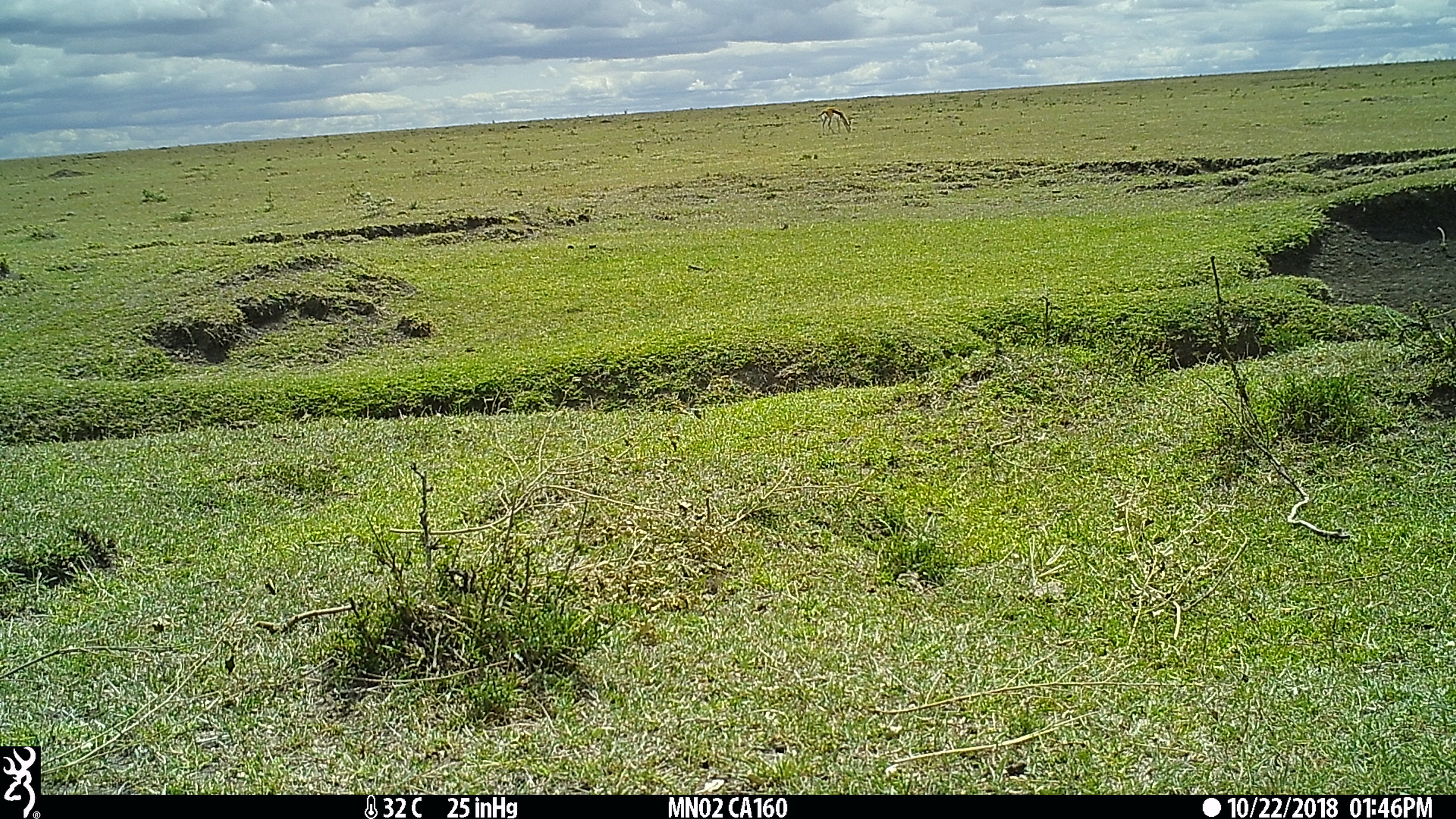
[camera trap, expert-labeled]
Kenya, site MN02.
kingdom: Animalia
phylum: Chordata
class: Mammalia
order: Artiodactyla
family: Bovidae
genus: Eudorcas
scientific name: Eudorcas thomsonii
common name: thomon's gazelle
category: gazelle thomsons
Gazelle thomsons (thomon's gazelle) (Eudorcas thomsonii).